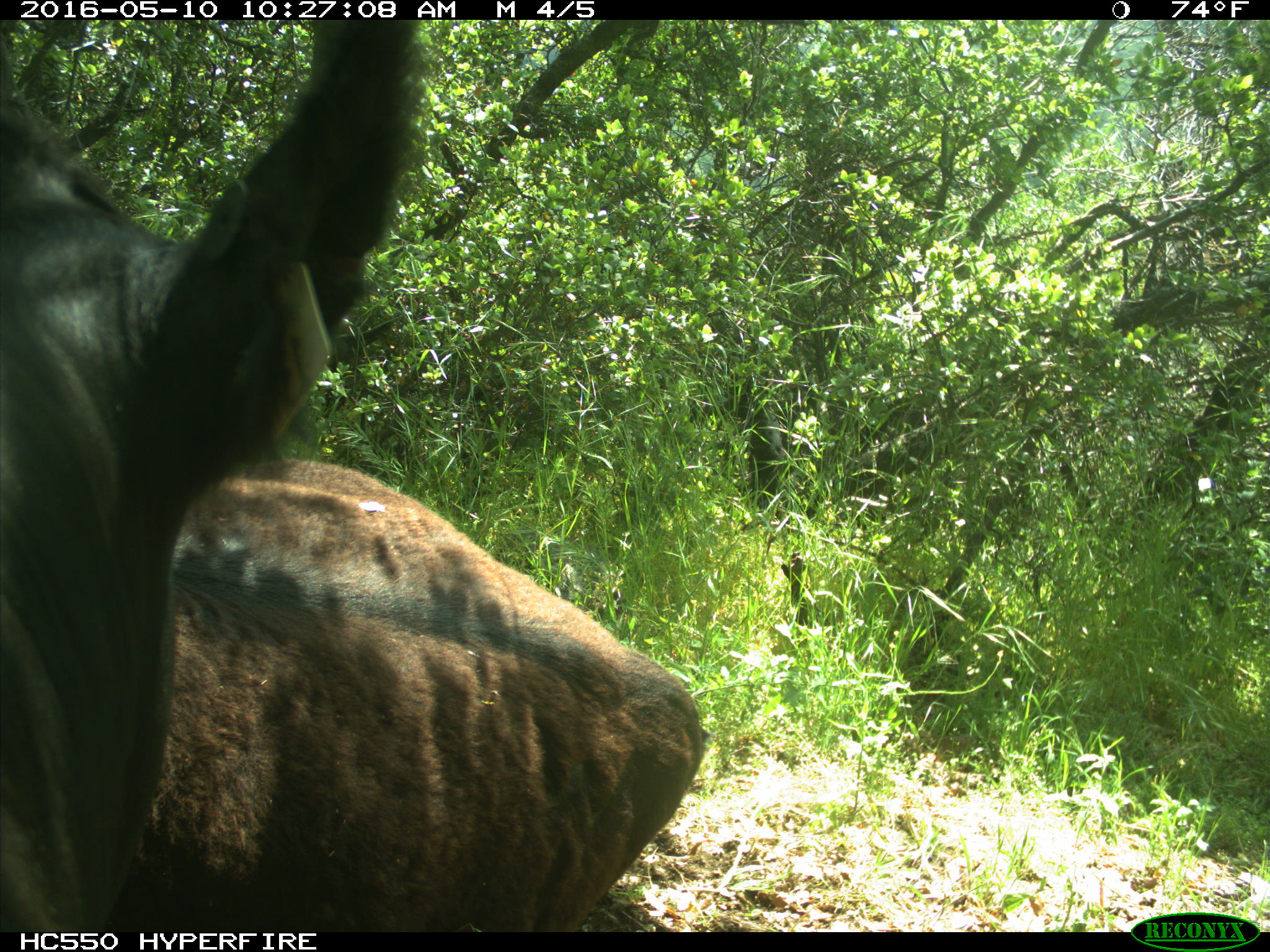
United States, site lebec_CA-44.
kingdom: Animalia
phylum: Chordata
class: Mammalia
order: Artiodactyla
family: Bovidae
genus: Bos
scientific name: Bos taurus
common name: domestic cow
Bos taurus (domestic cow).